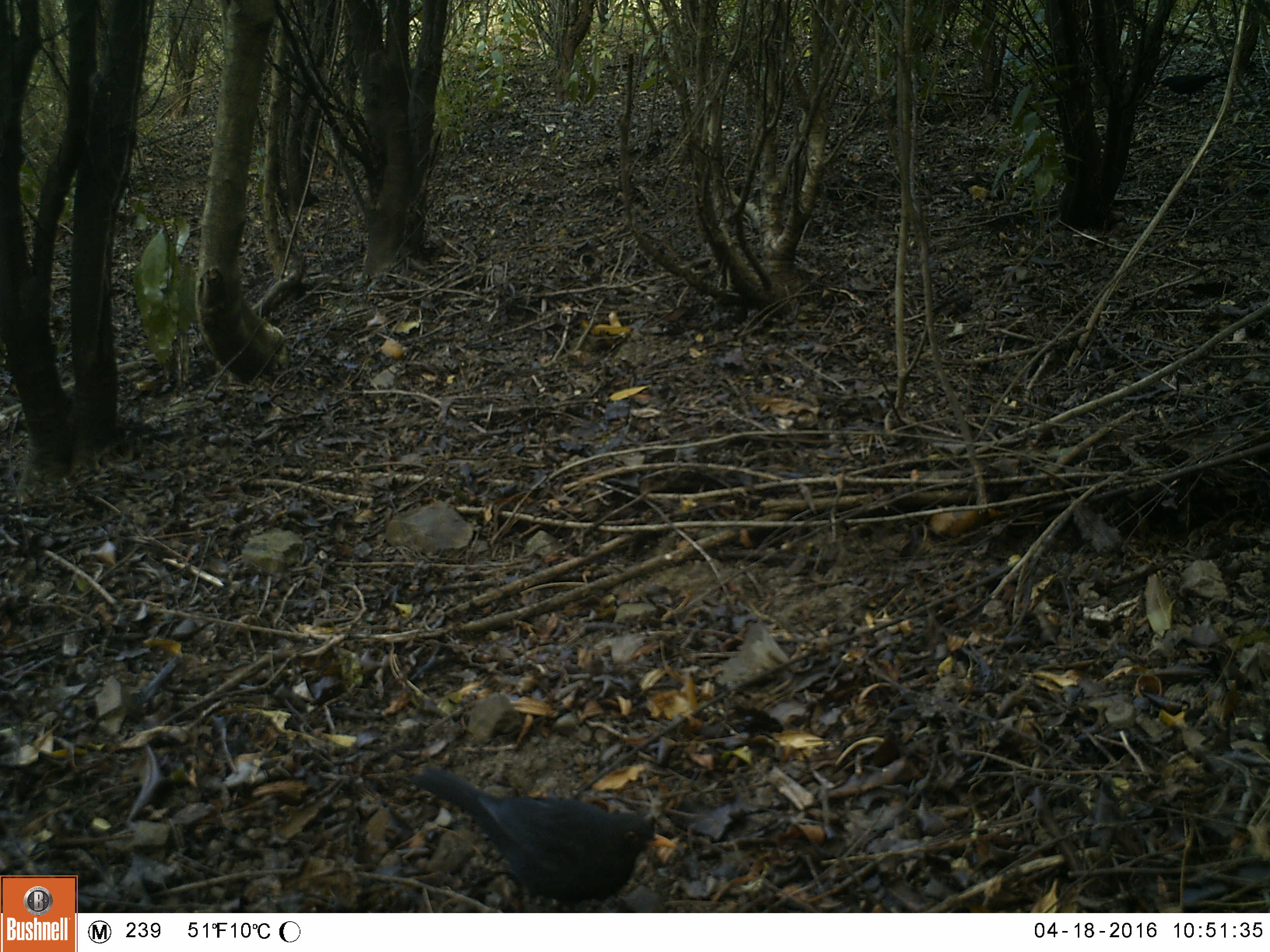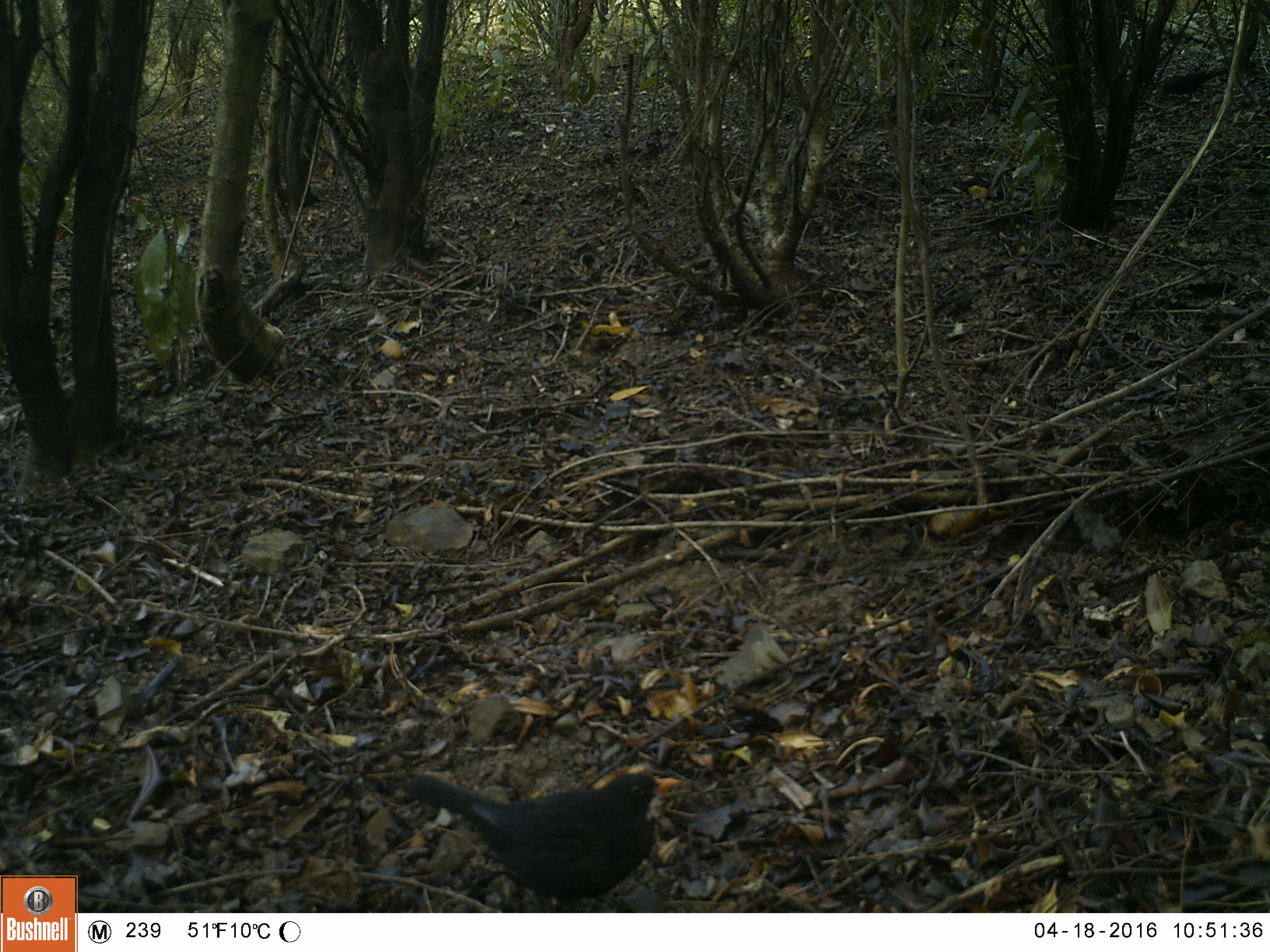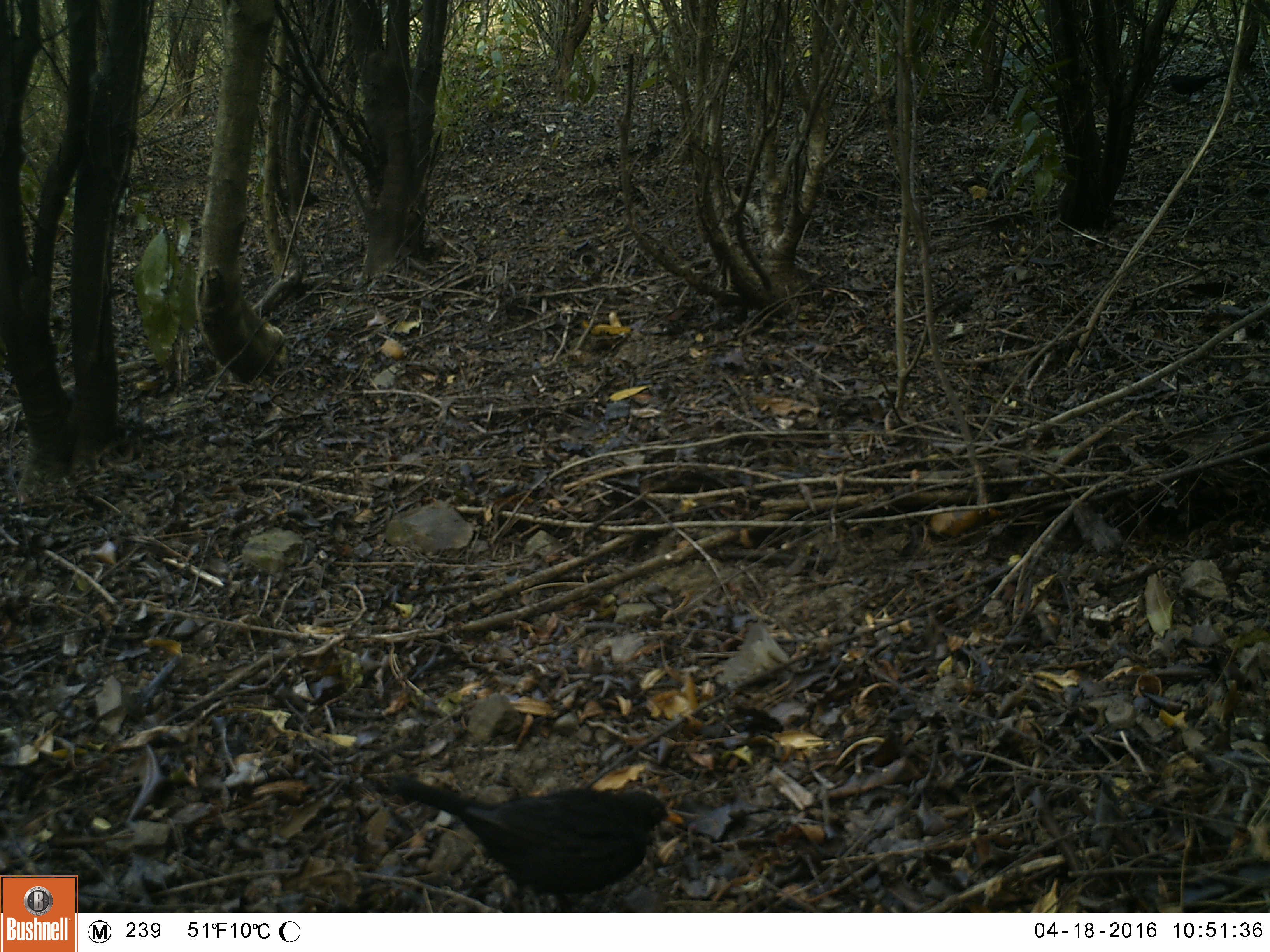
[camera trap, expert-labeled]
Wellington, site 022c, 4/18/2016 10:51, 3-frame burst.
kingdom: Animalia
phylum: Chordata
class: Aves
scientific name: Aves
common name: bird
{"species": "bird (Aves)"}